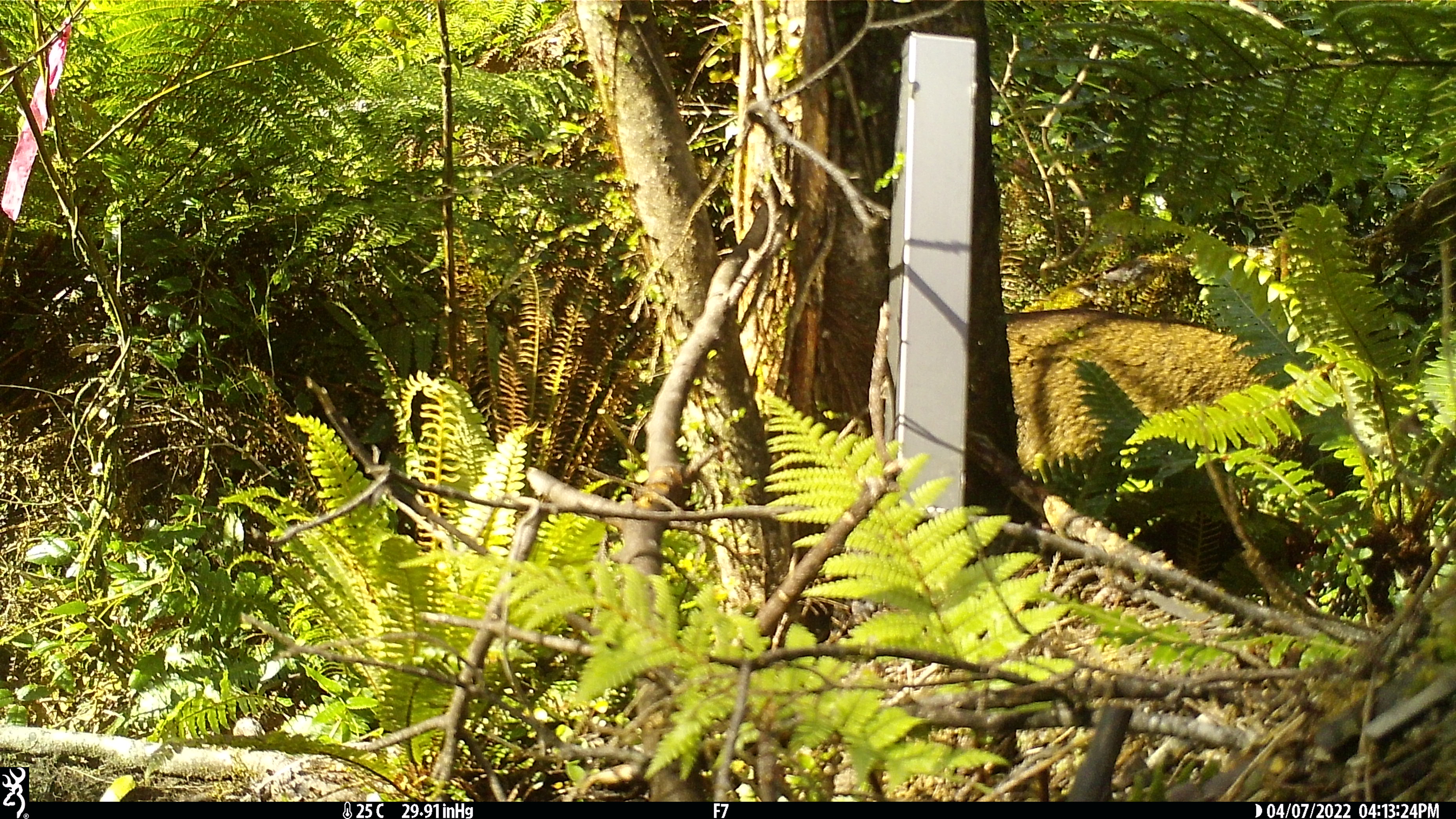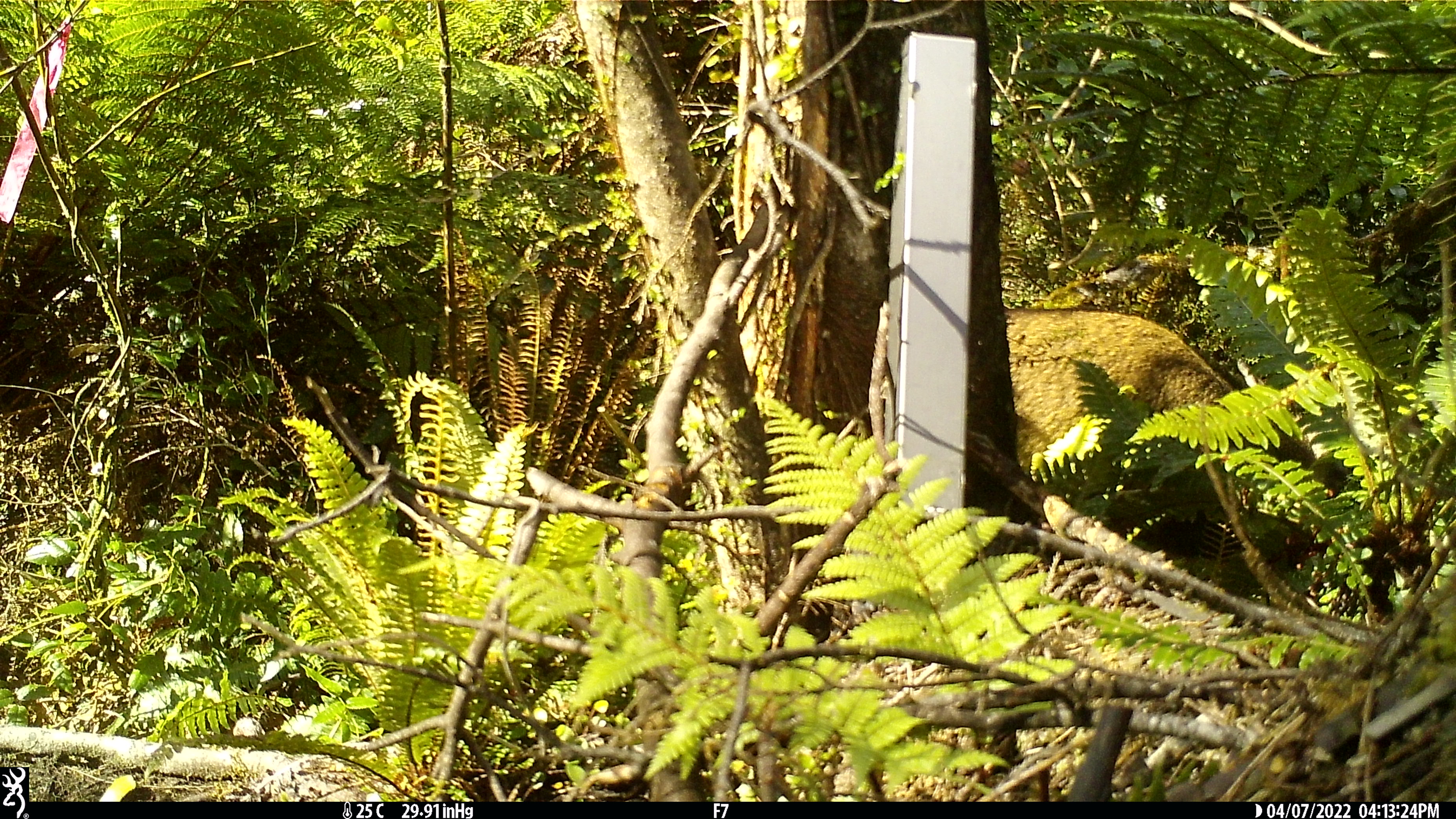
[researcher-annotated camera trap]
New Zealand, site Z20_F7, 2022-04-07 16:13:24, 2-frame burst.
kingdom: Animalia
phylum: Chordata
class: Mammalia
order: Artiodactyla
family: Bovidae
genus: Rupicapra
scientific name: Rupicapra rupicapra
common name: alpine chamois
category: chamois